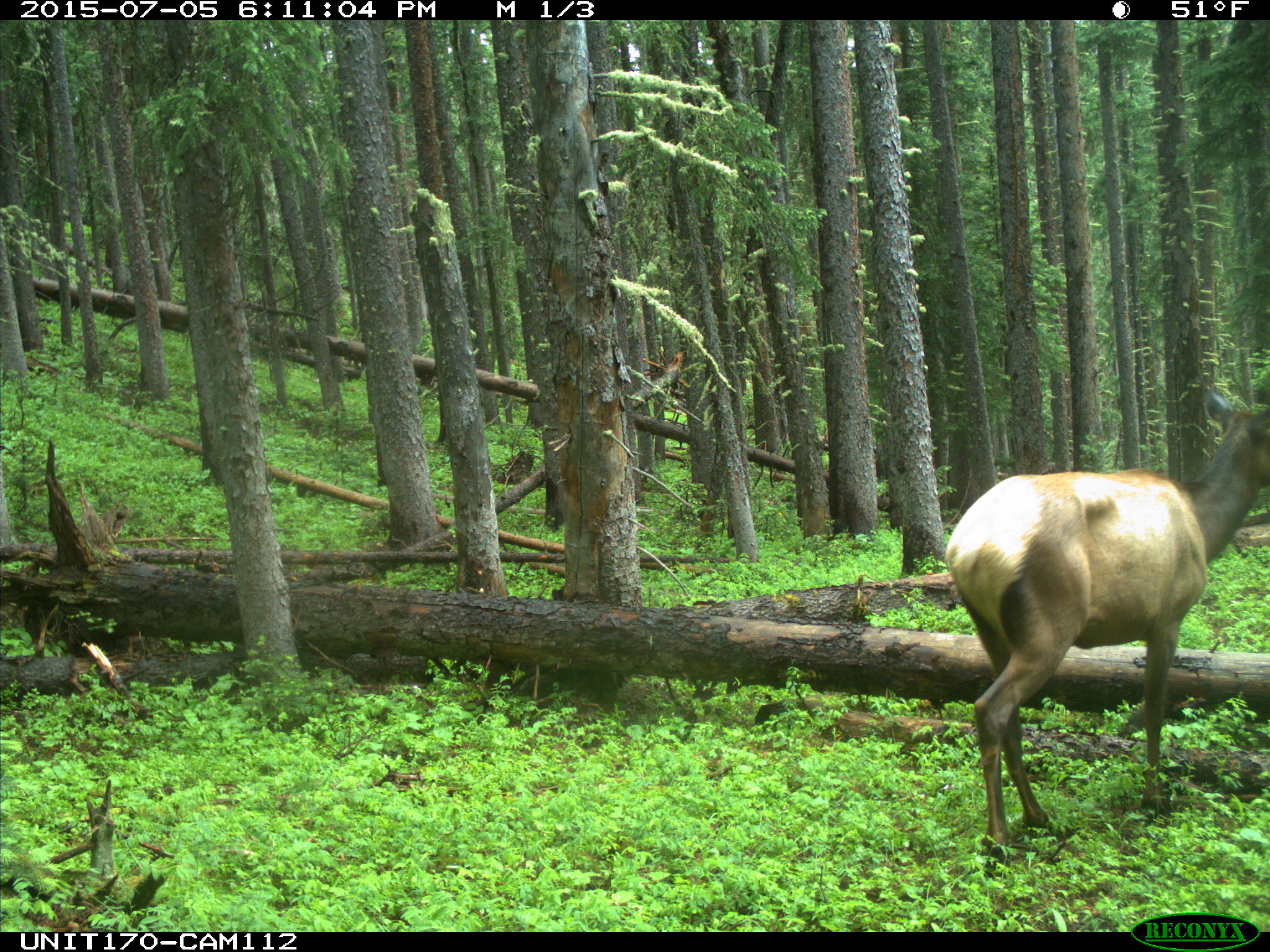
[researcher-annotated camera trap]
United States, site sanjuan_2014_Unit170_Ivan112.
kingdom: Animalia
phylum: Chordata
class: Mammalia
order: Artiodactyla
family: Cervidae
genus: Cervus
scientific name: Cervus elaphus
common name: red deer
Cervus elaphus (red deer).